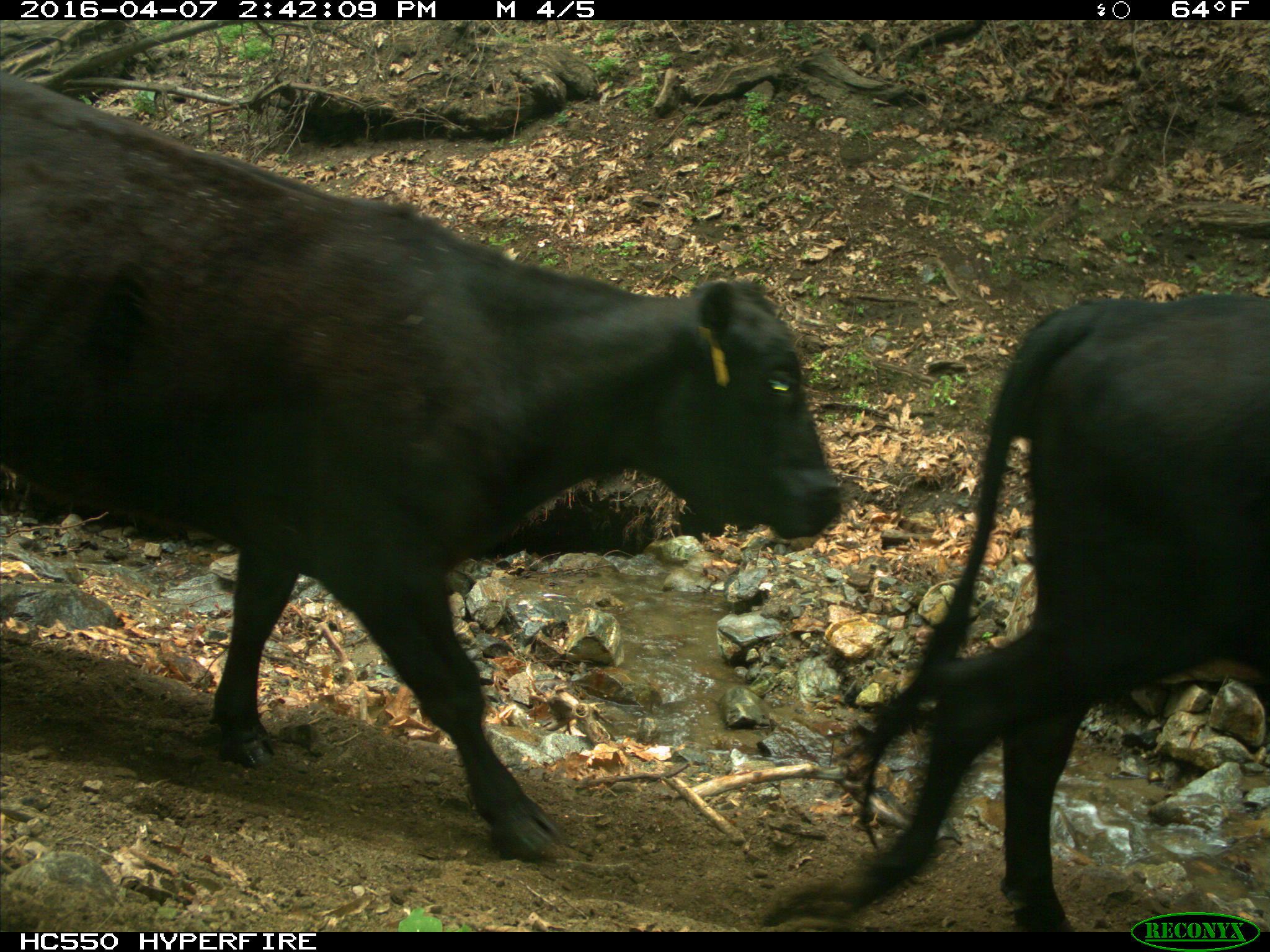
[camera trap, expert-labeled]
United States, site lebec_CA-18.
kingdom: Animalia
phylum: Chordata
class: Mammalia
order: Artiodactyla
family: Bovidae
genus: Bos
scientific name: Bos taurus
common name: domestic cow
Bos taurus (domestic cow).